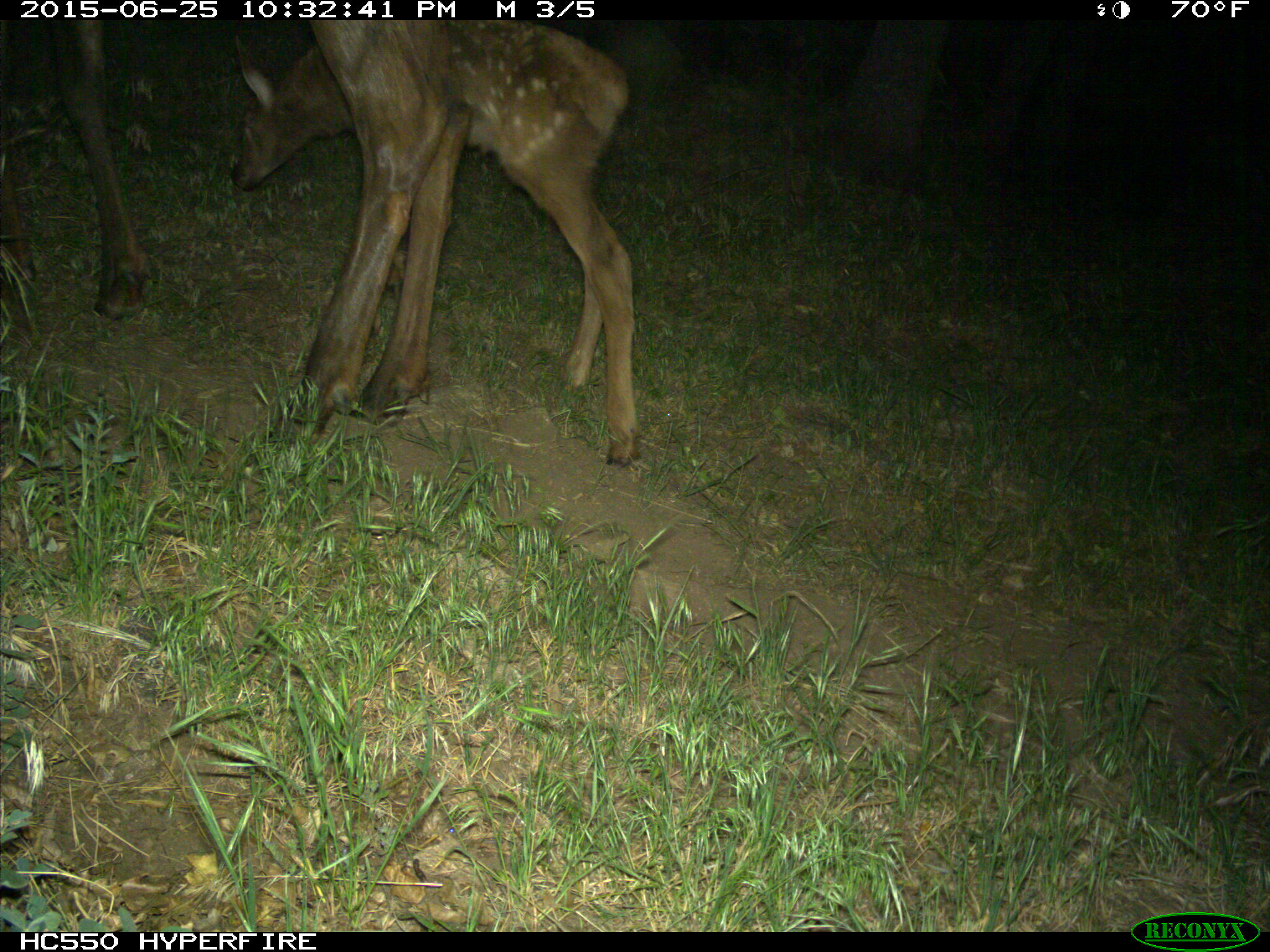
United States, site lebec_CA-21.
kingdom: Animalia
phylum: Chordata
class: Mammalia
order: Artiodactyla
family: Cervidae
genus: Cervus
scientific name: Cervus canadensis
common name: elk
Cervus canadensis (elk).